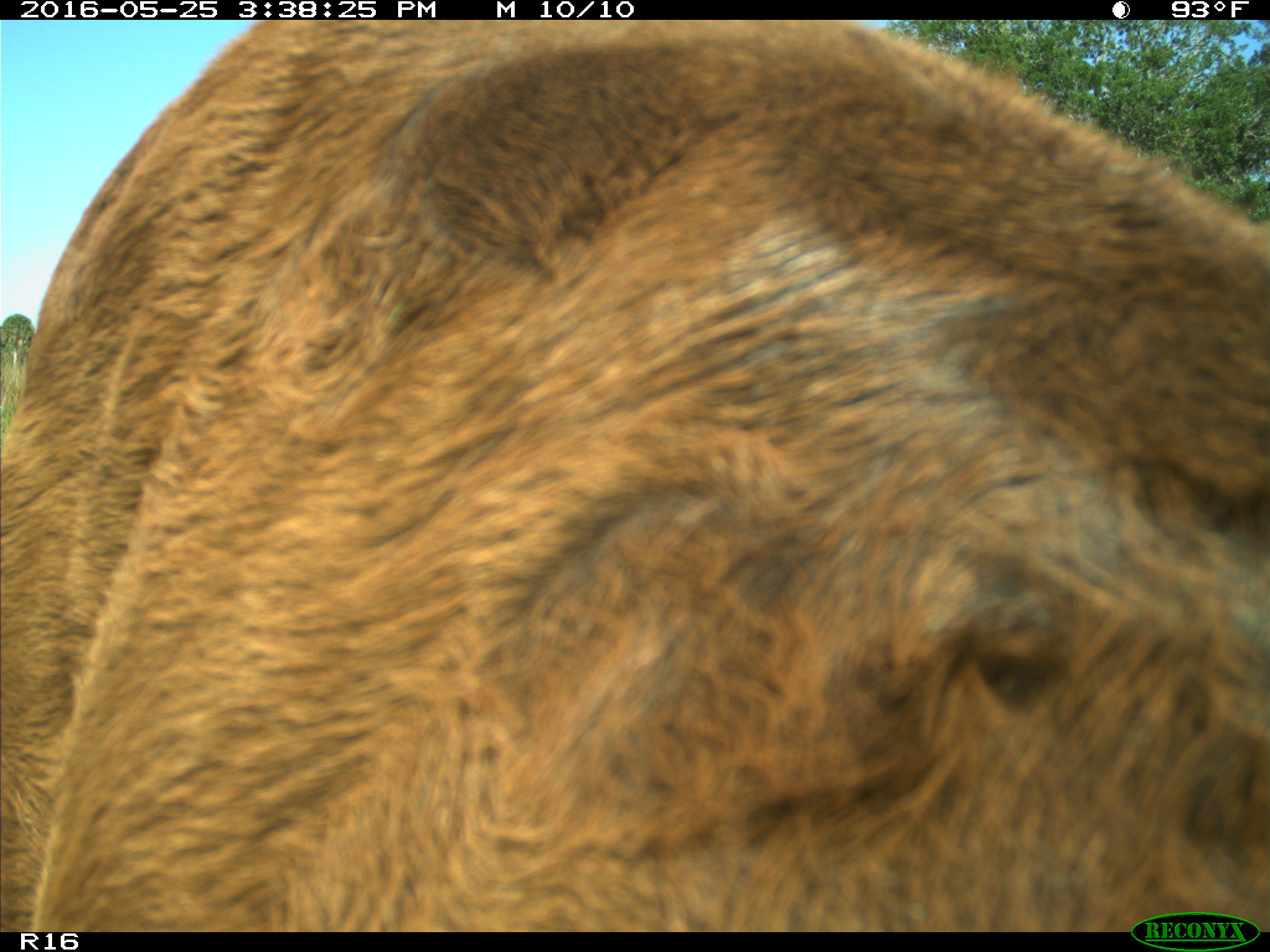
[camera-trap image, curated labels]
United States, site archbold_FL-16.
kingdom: Animalia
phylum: Chordata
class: Mammalia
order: Artiodactyla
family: Bovidae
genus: Bos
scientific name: Bos taurus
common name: domestic cow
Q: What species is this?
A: Bos taurus (domestic cow).